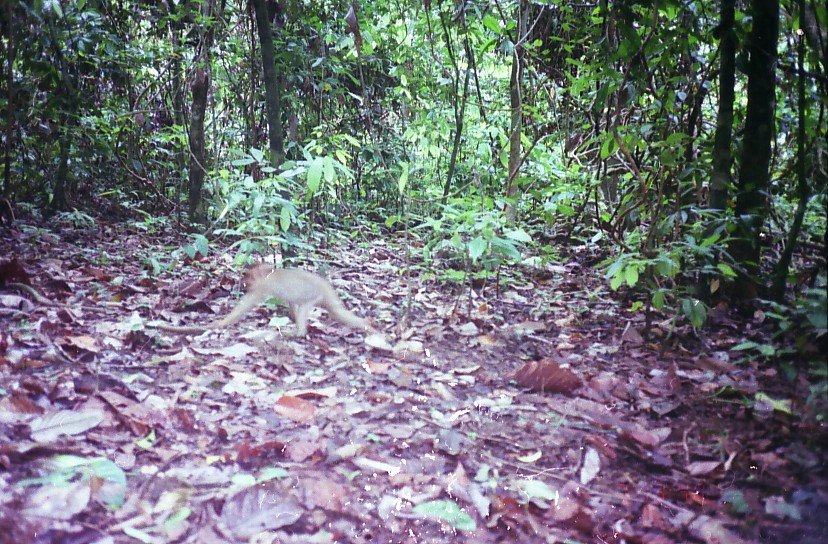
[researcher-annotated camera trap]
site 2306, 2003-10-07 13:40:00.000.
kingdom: Animalia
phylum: Chordata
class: Mammalia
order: Primates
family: Cercopithecidae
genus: Macaca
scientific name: Macaca nemestrina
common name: southern pig-tailed macaque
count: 1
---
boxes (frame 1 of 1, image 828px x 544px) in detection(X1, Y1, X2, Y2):
macaca nemestrina: detection(209, 261, 378, 342)